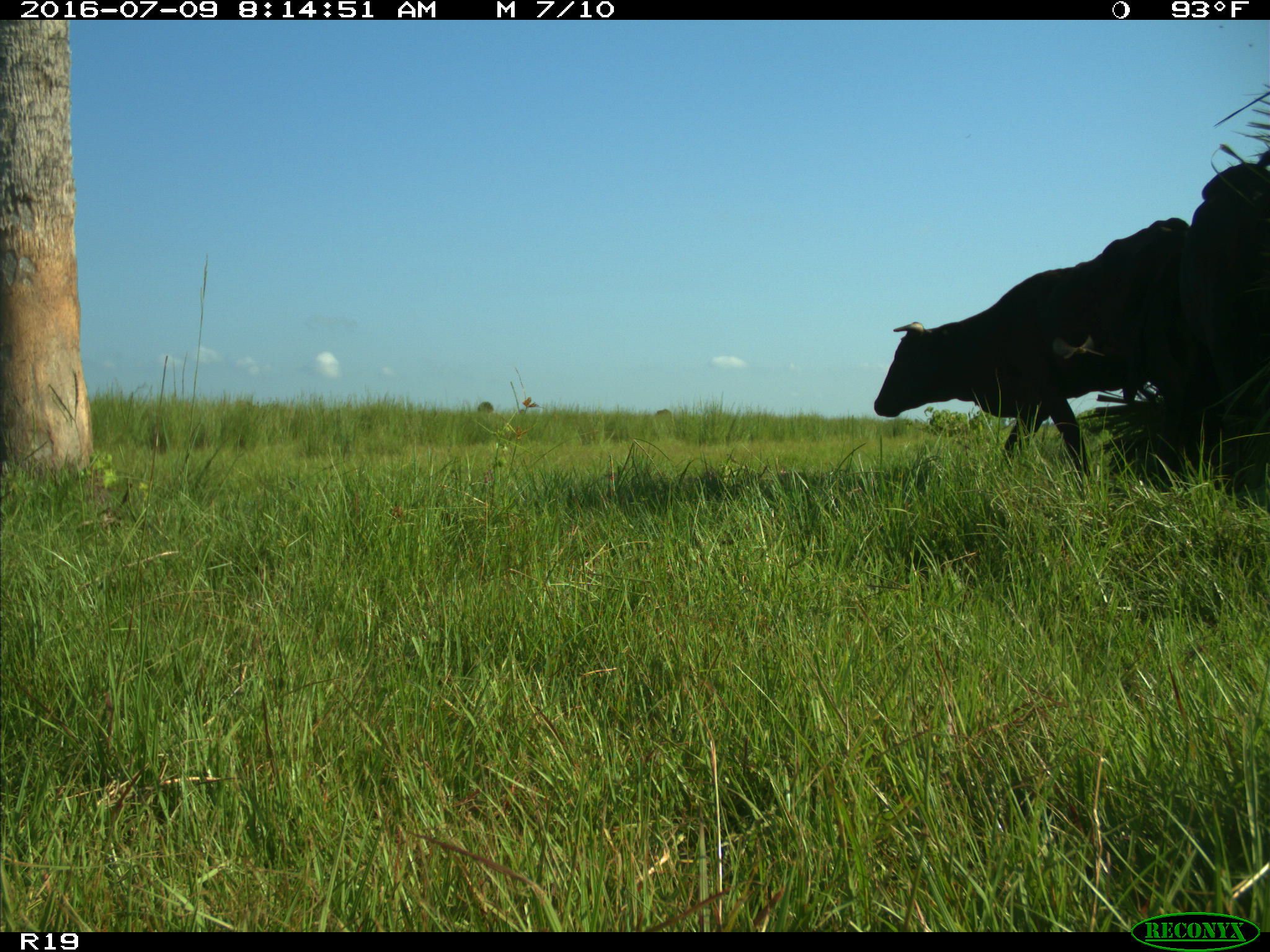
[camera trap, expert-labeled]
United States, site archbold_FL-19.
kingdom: Animalia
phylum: Chordata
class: Mammalia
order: Artiodactyla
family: Bovidae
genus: Bos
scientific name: Bos taurus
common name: domestic cow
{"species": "Bos taurus (domestic cow)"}